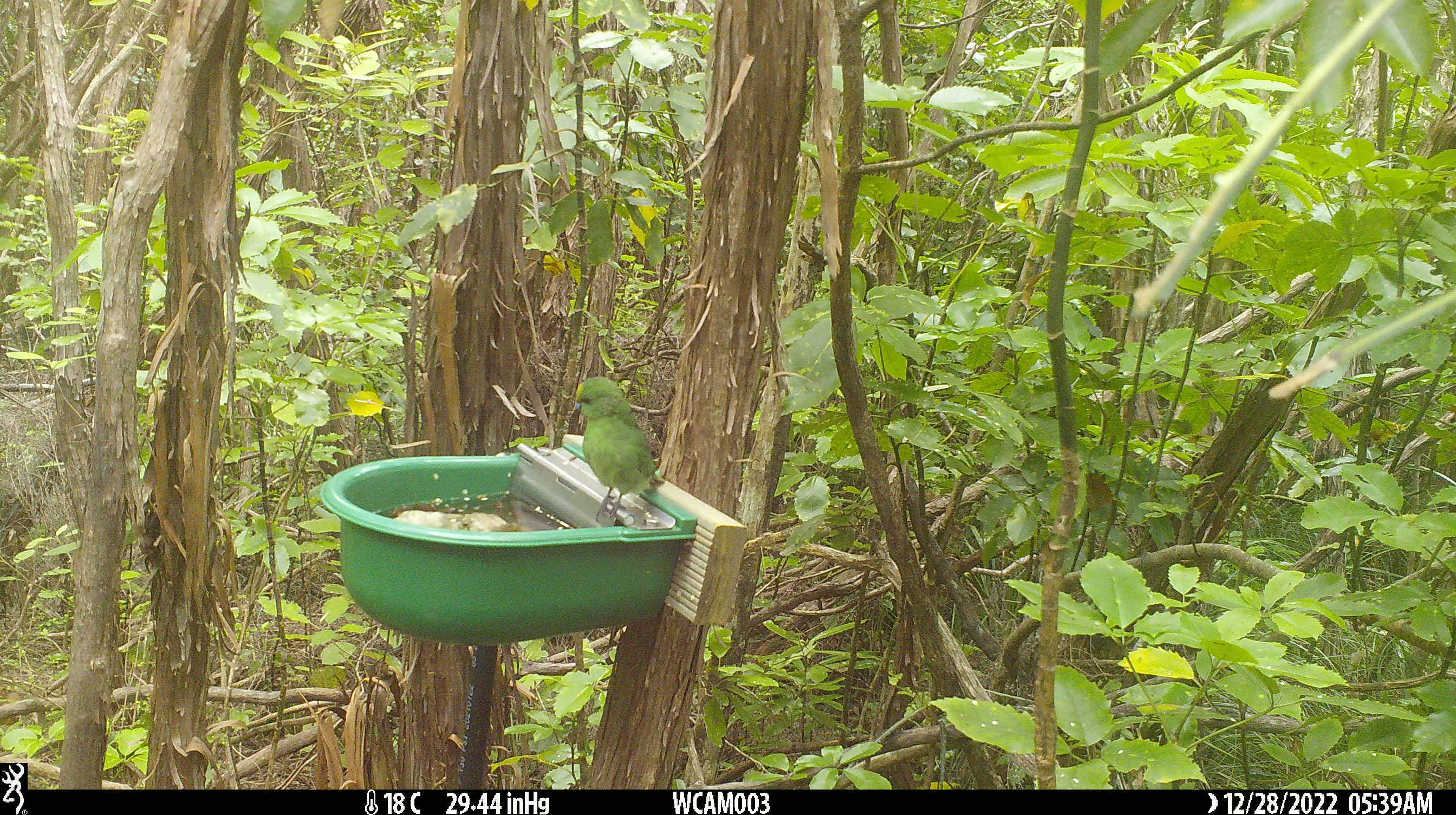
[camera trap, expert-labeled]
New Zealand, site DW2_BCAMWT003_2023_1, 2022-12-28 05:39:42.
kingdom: Animalia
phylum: Chordata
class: Aves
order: Psittaciformes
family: Psittaculidae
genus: Cyanoramphus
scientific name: Cyanoramphus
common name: parakeet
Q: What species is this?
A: Parakeet (Cyanoramphus).